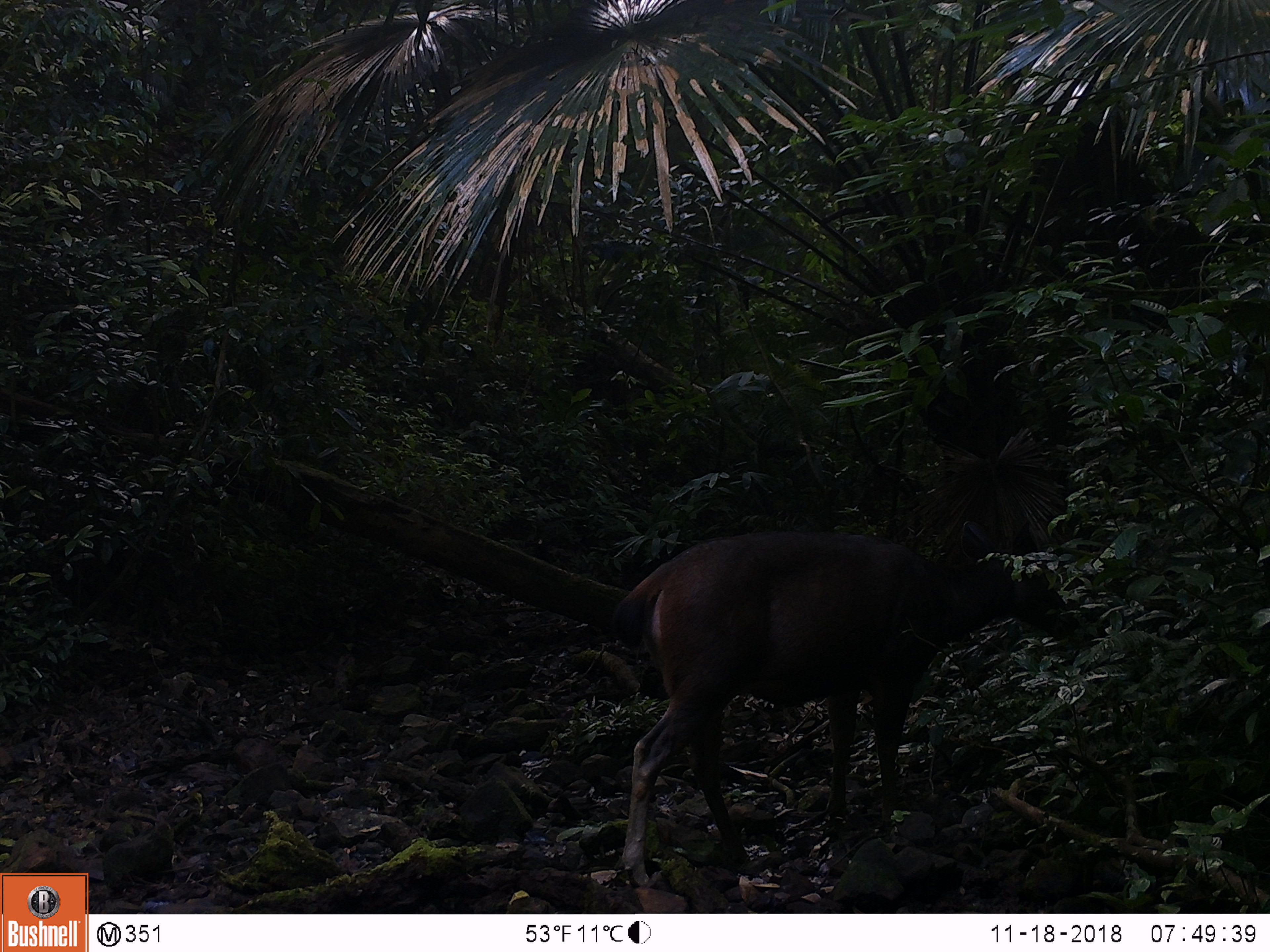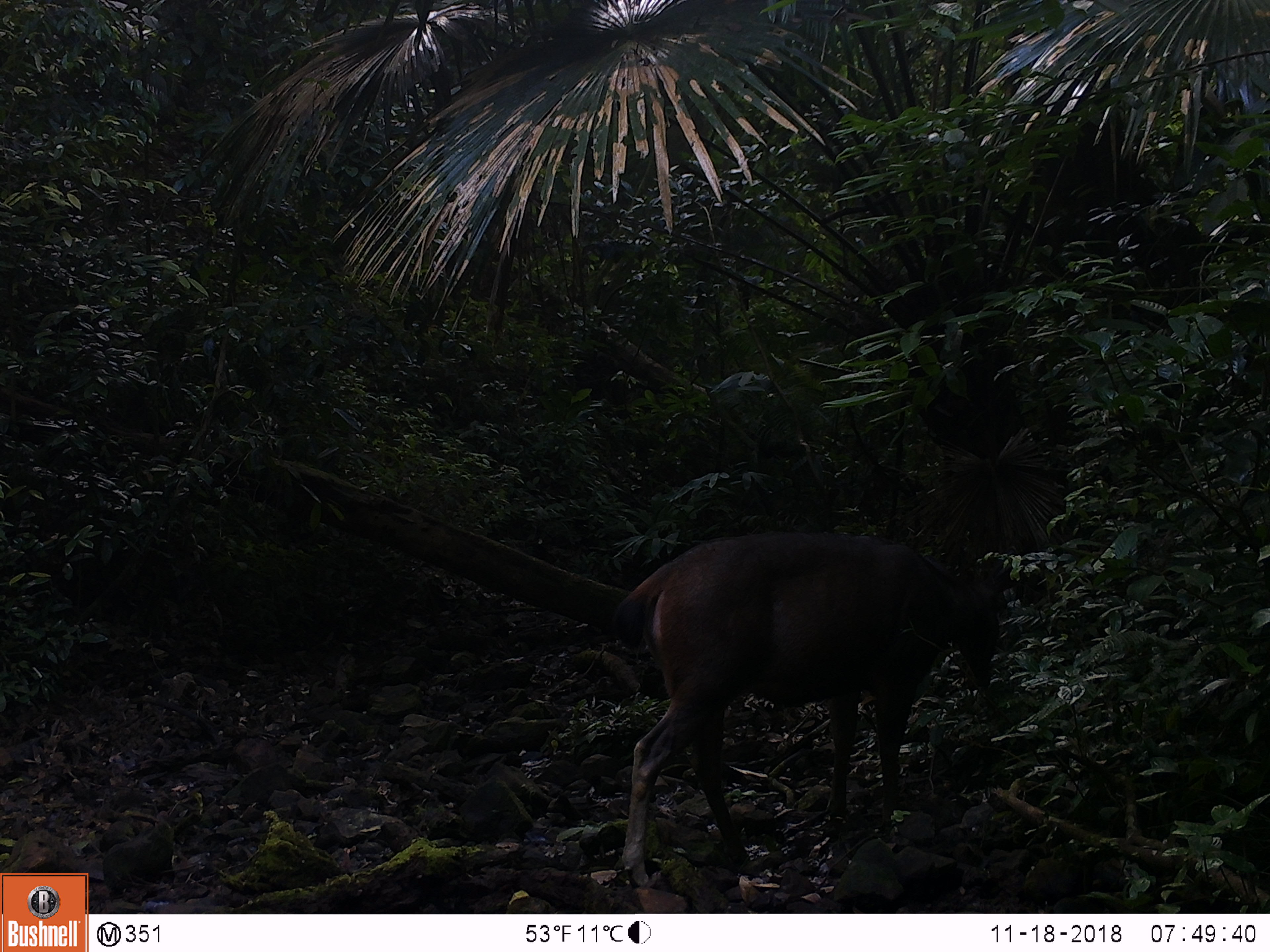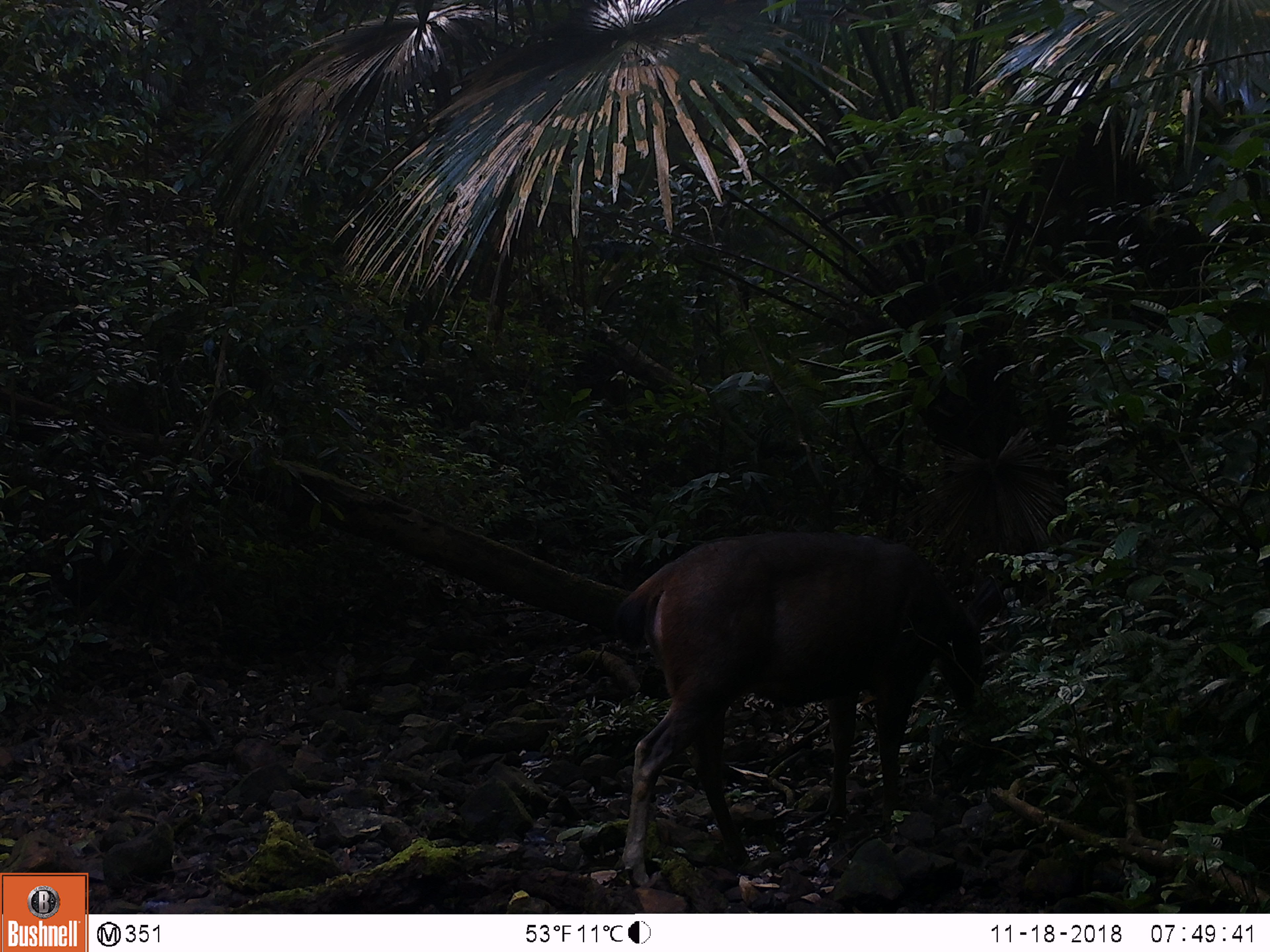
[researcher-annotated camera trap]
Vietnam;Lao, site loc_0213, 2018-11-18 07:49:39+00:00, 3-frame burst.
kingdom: Animalia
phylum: Chordata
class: Mammalia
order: Artiodactyla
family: Cervidae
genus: Rusa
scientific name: Rusa unicolor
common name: sambar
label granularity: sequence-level